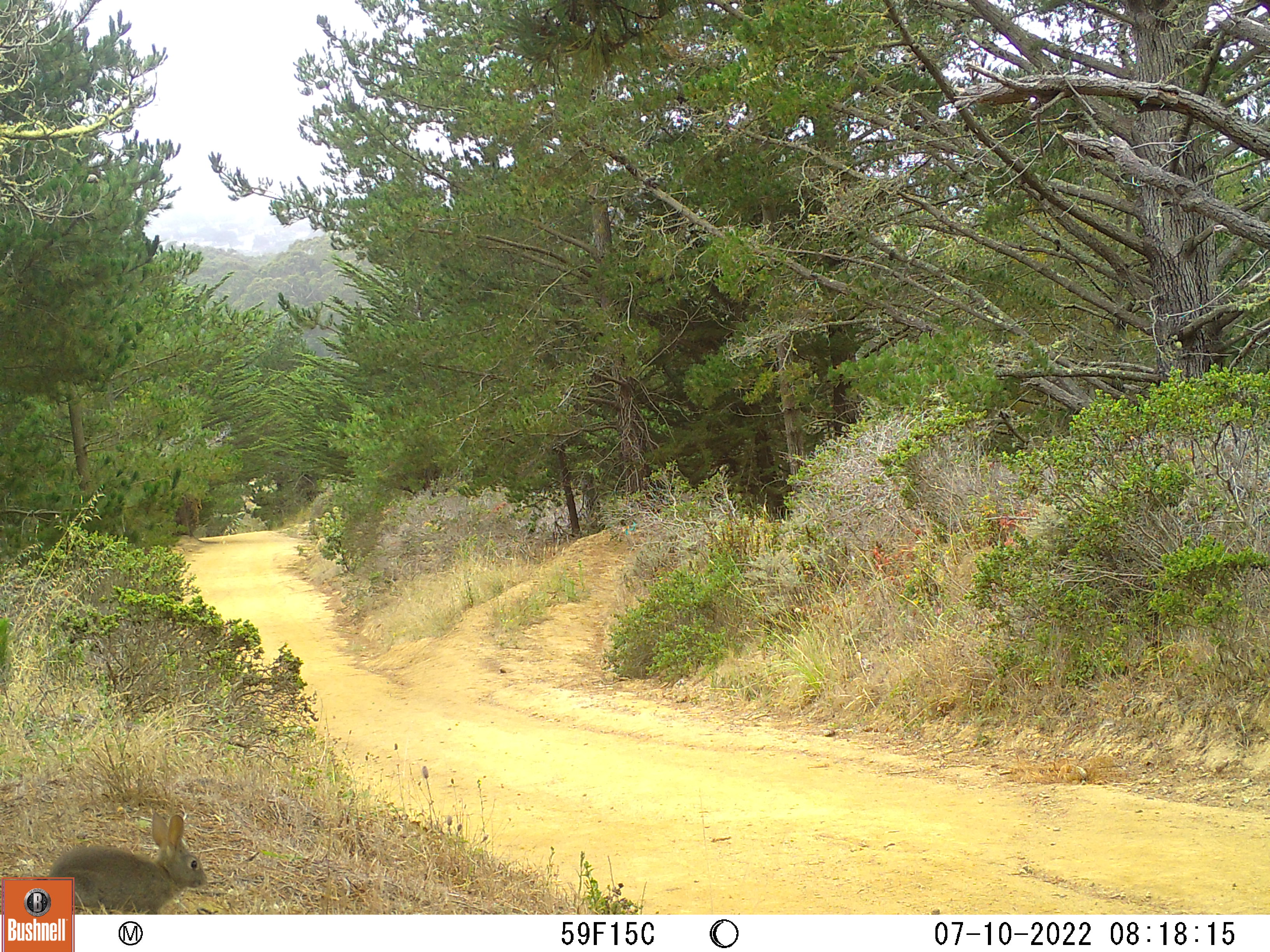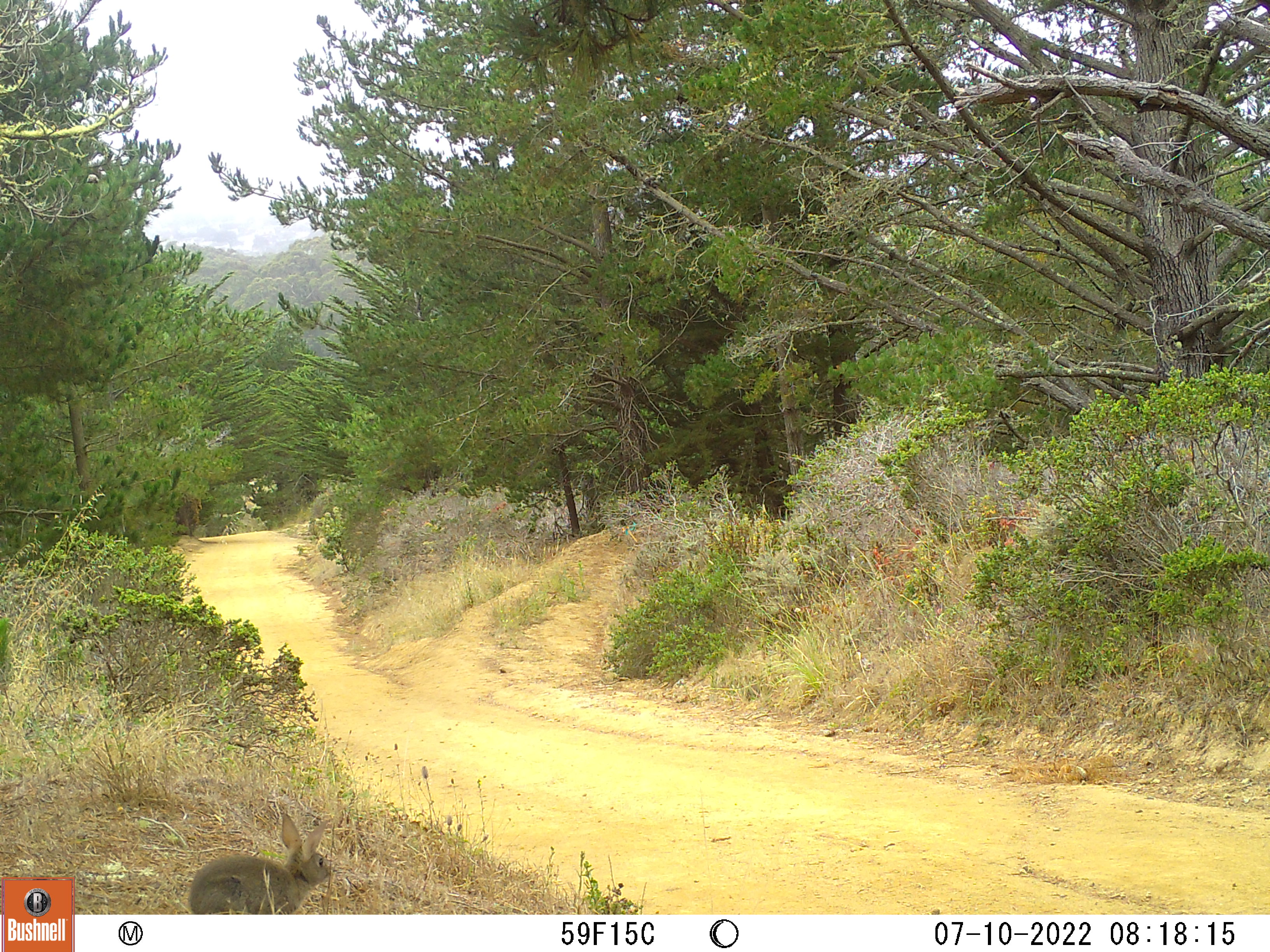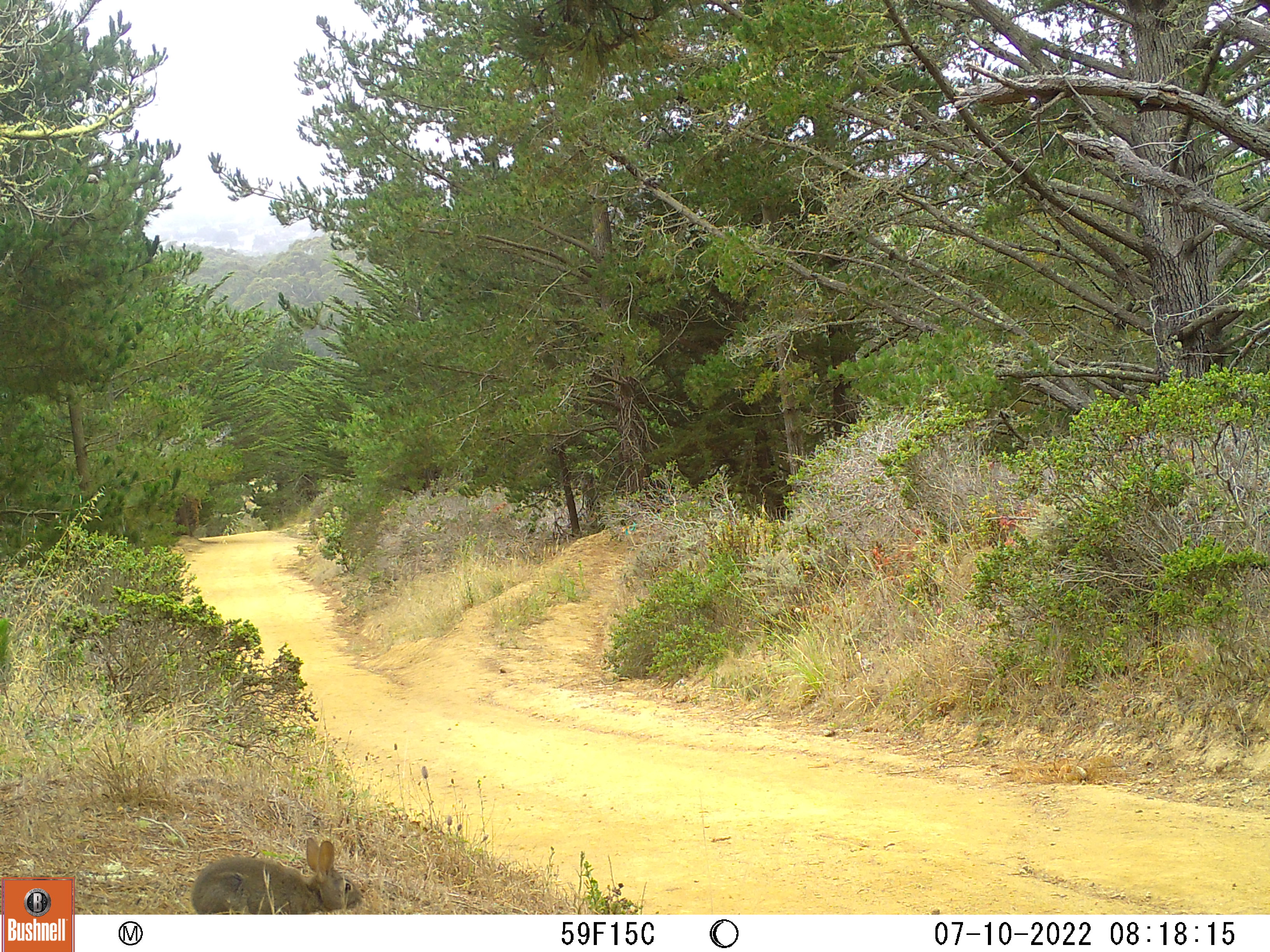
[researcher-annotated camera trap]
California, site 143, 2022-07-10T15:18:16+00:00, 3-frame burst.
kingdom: Animalia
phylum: Chordata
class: Mammalia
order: Lagomorpha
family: Leporidae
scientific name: Leporidae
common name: rabbit